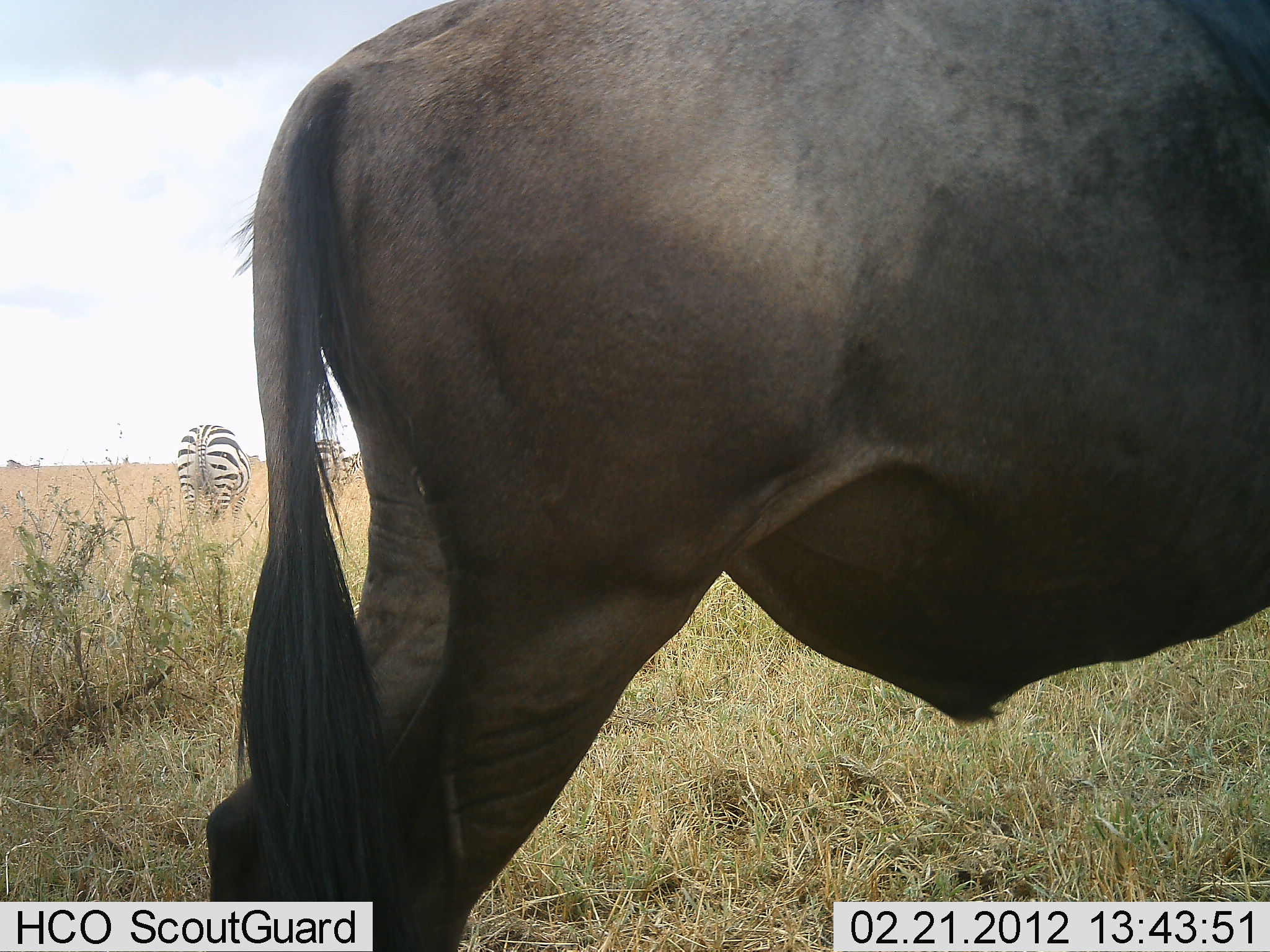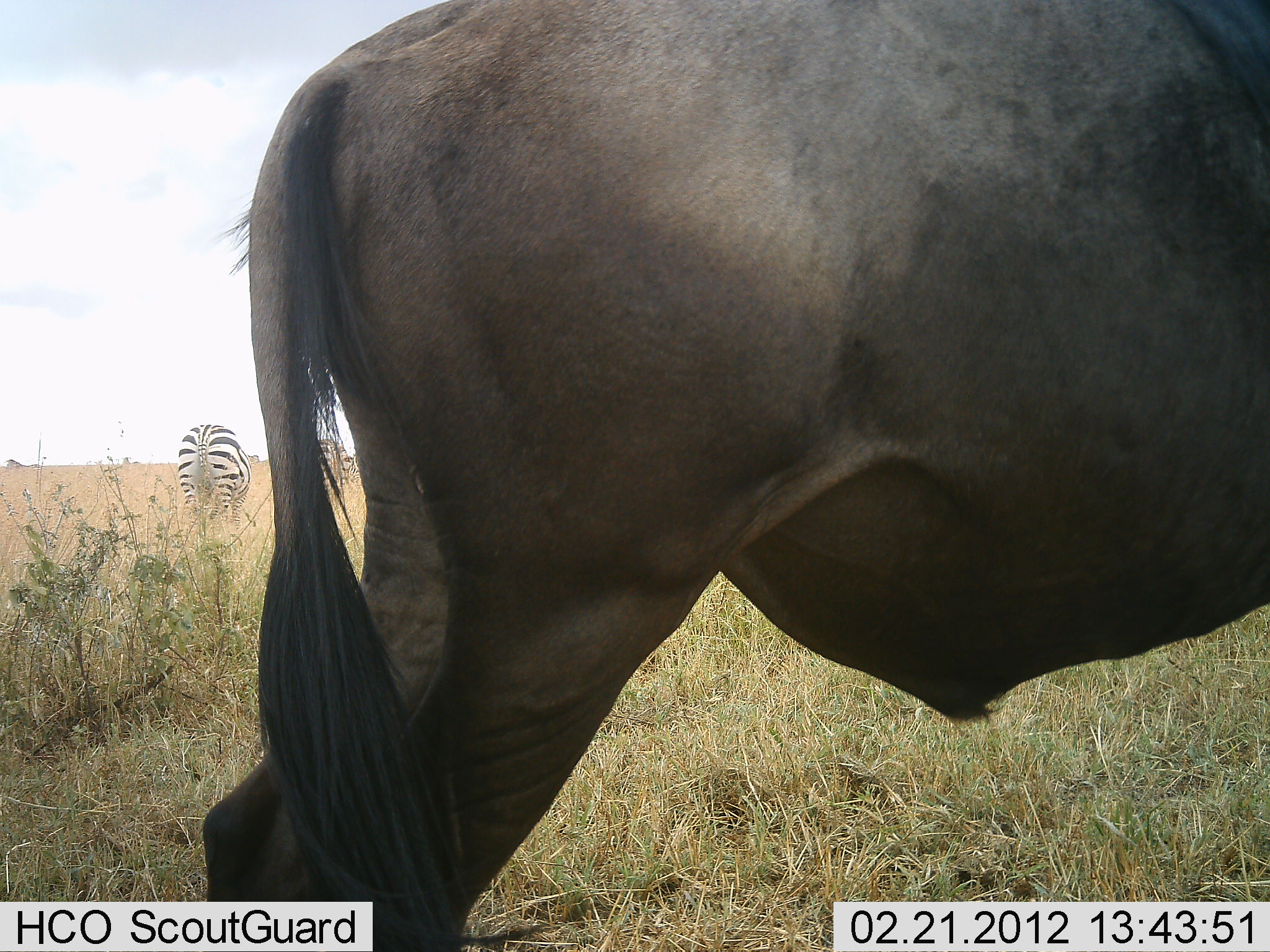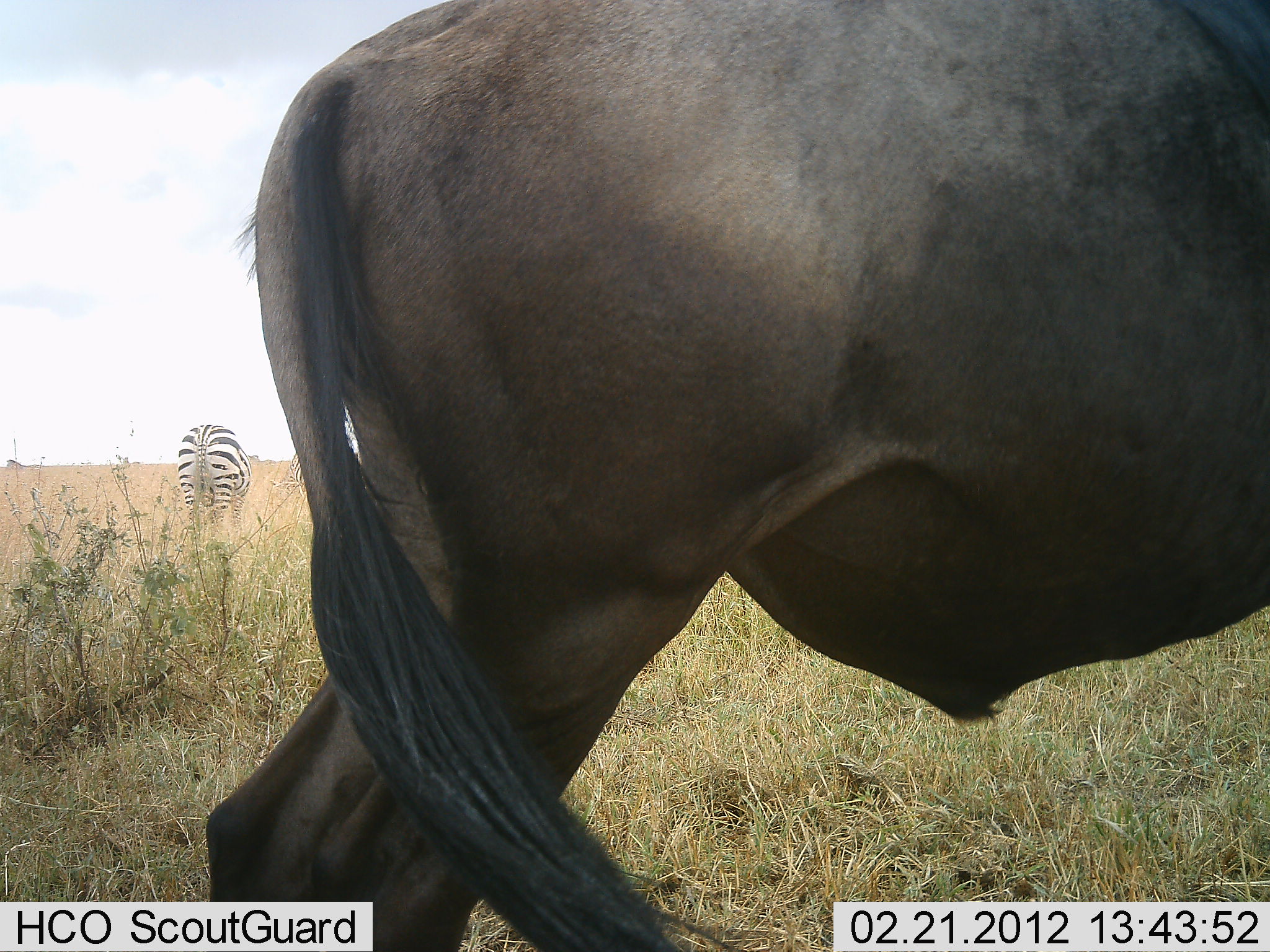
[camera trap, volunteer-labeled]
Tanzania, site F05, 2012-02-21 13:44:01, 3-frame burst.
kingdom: Animalia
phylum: Chordata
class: Mammalia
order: Artiodactyla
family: Bovidae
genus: Connochaetes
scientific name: Connochaetes taurinus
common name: blue wildebeest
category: wildebeest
Wildebeest (blue wildebeest) (Connochaetes taurinus), count 1. Behavior (volunteer vote fractions): standing 100%, resting 0%, moving 0%, interacting 0%. Young present (vote fraction): 0%. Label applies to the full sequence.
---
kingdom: Animalia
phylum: Chordata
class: Mammalia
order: Perissodactyla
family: Equidae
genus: Equus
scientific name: Equus quagga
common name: plains zebra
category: zebra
Zebra (plains zebra) (Equus quagga), count 2. Behavior (volunteer vote fractions): standing 62%, resting 0%, moving 0%, interacting 0%. Young present (vote fraction): 0%. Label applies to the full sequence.